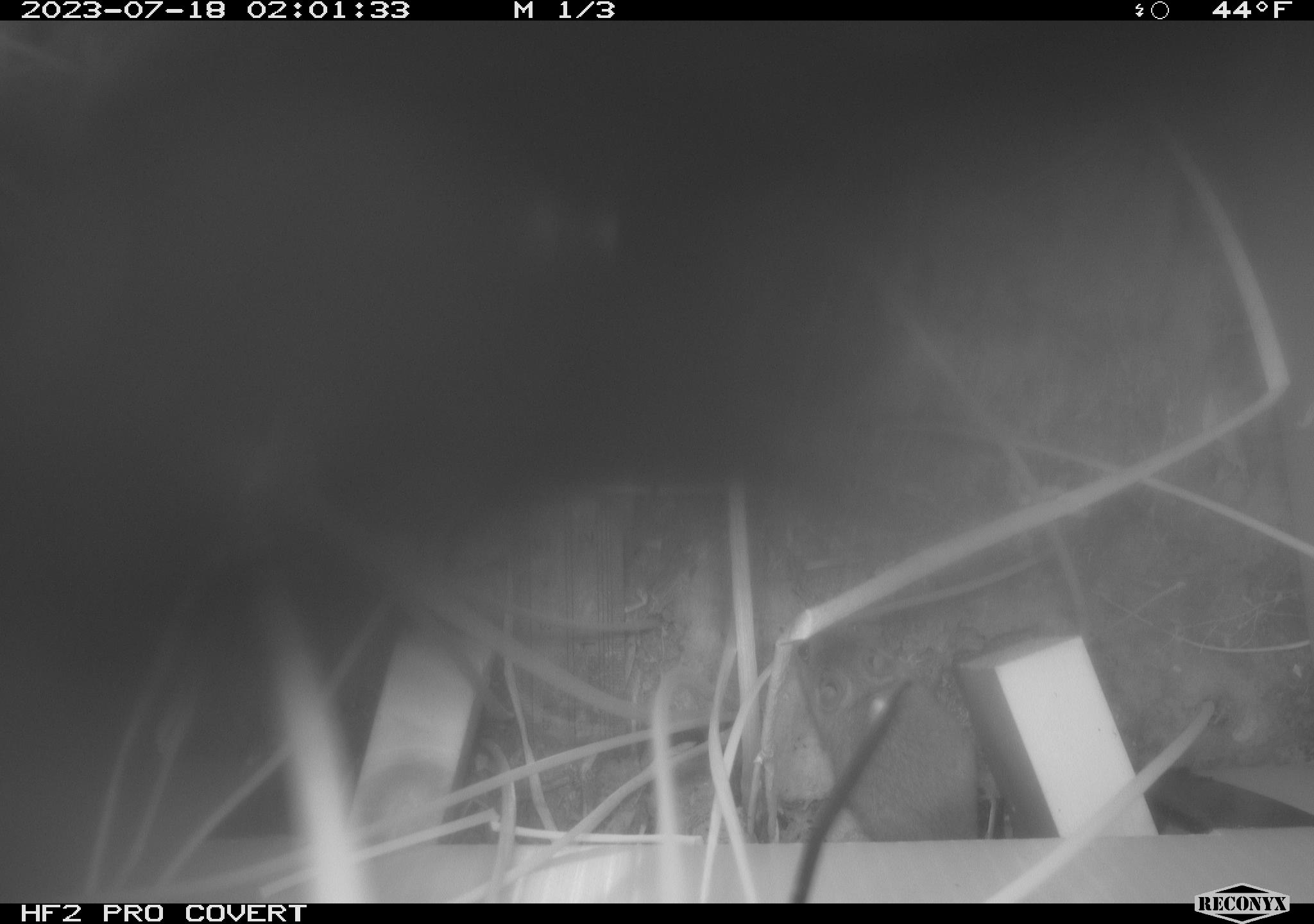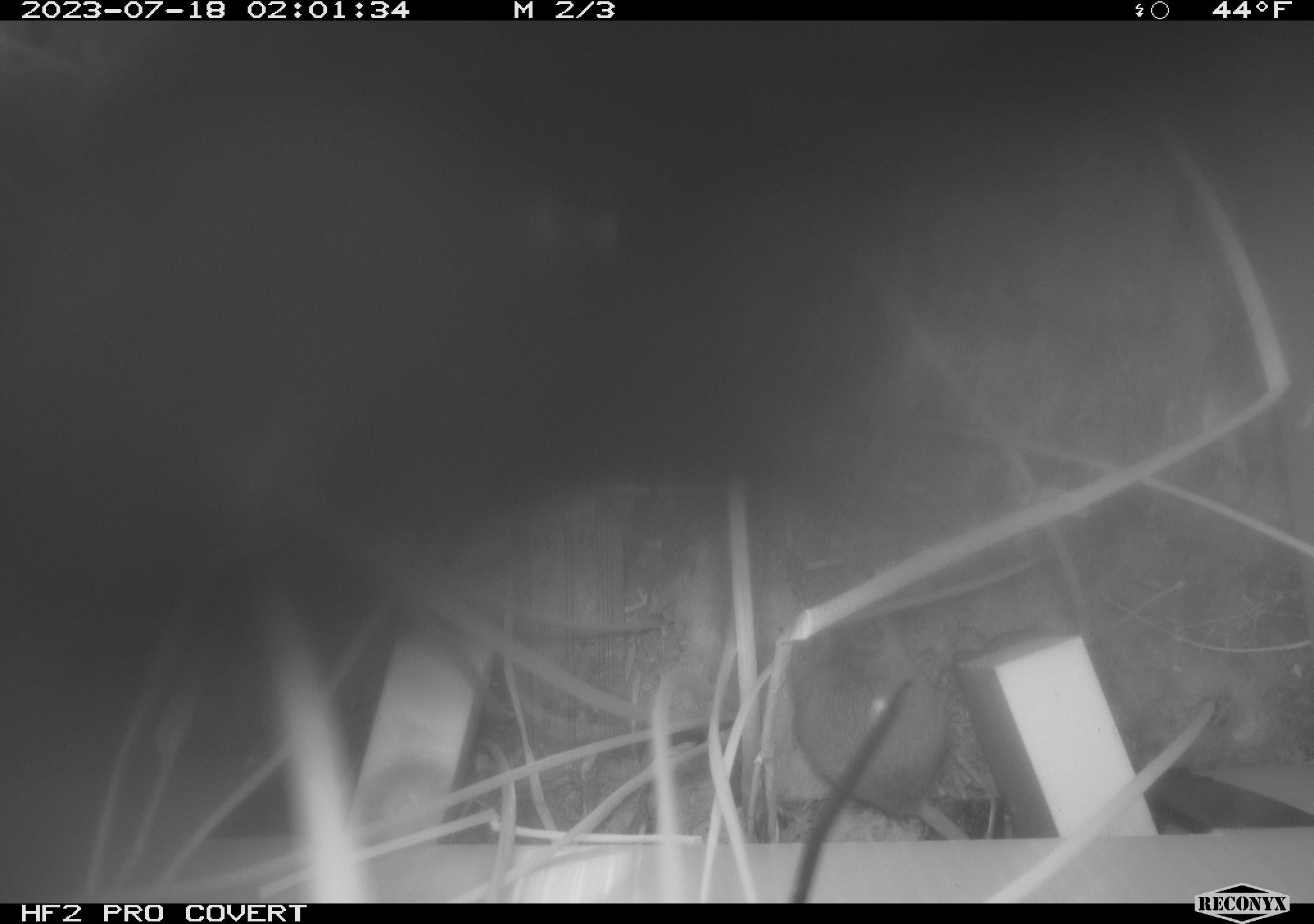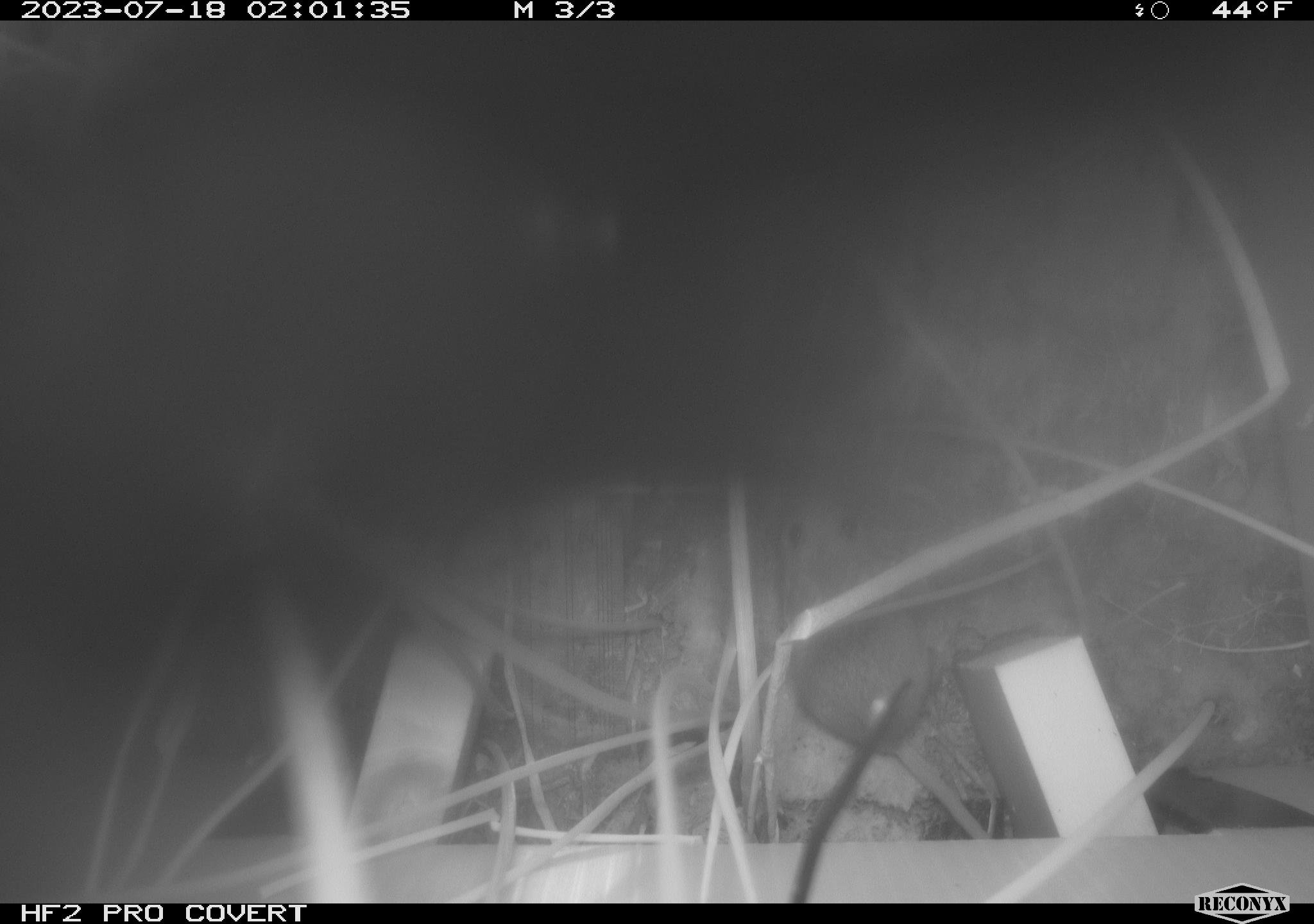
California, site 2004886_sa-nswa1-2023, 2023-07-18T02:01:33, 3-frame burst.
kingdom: Animalia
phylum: Chordata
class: Mammalia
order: Rodentia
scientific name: Rodentia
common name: rodent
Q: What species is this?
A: Rodent (Rodentia).